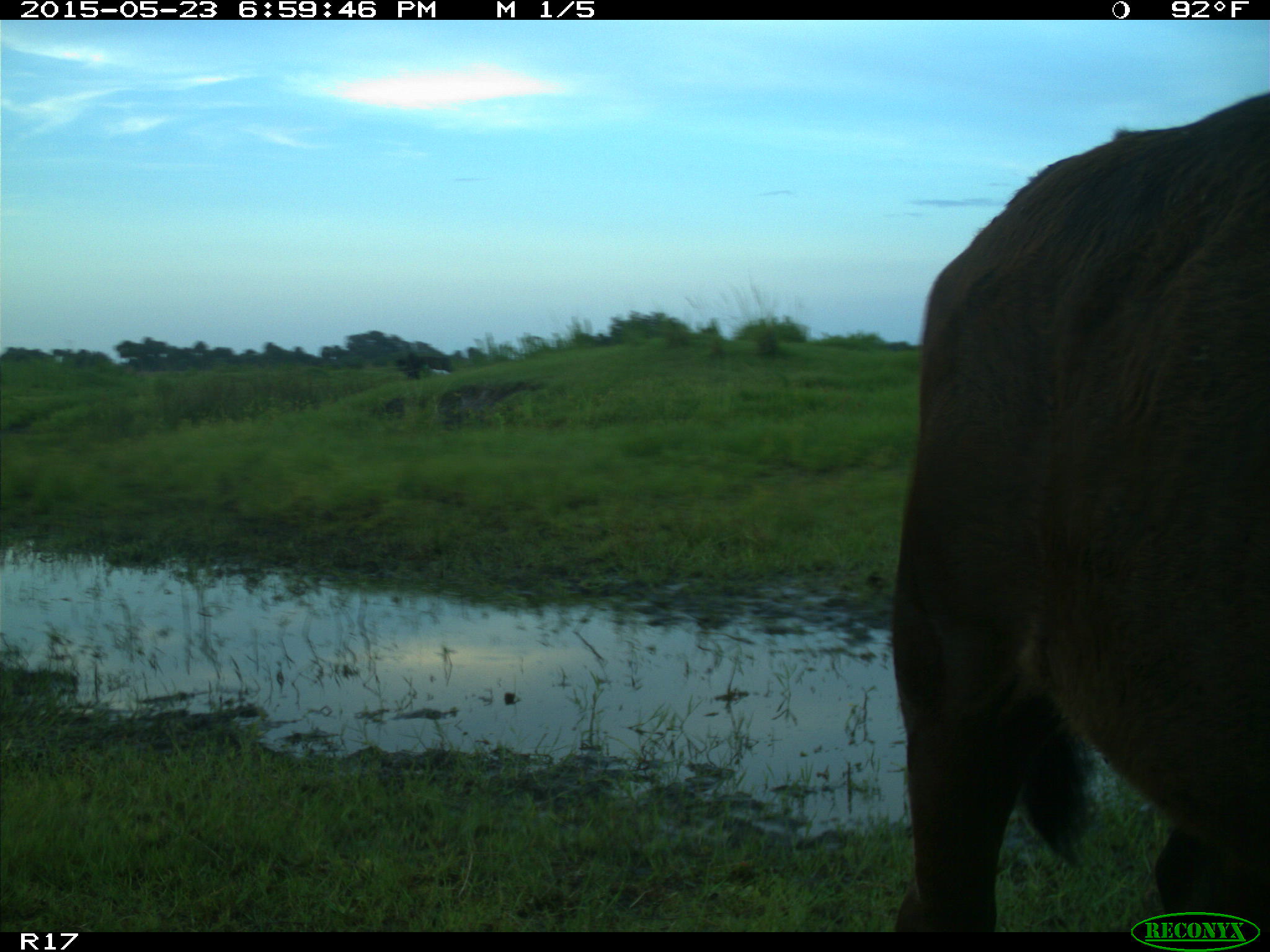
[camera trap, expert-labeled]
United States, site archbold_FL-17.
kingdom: Animalia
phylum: Chordata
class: Mammalia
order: Artiodactyla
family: Bovidae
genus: Bos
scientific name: Bos taurus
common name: domestic cow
Bos taurus (domestic cow).